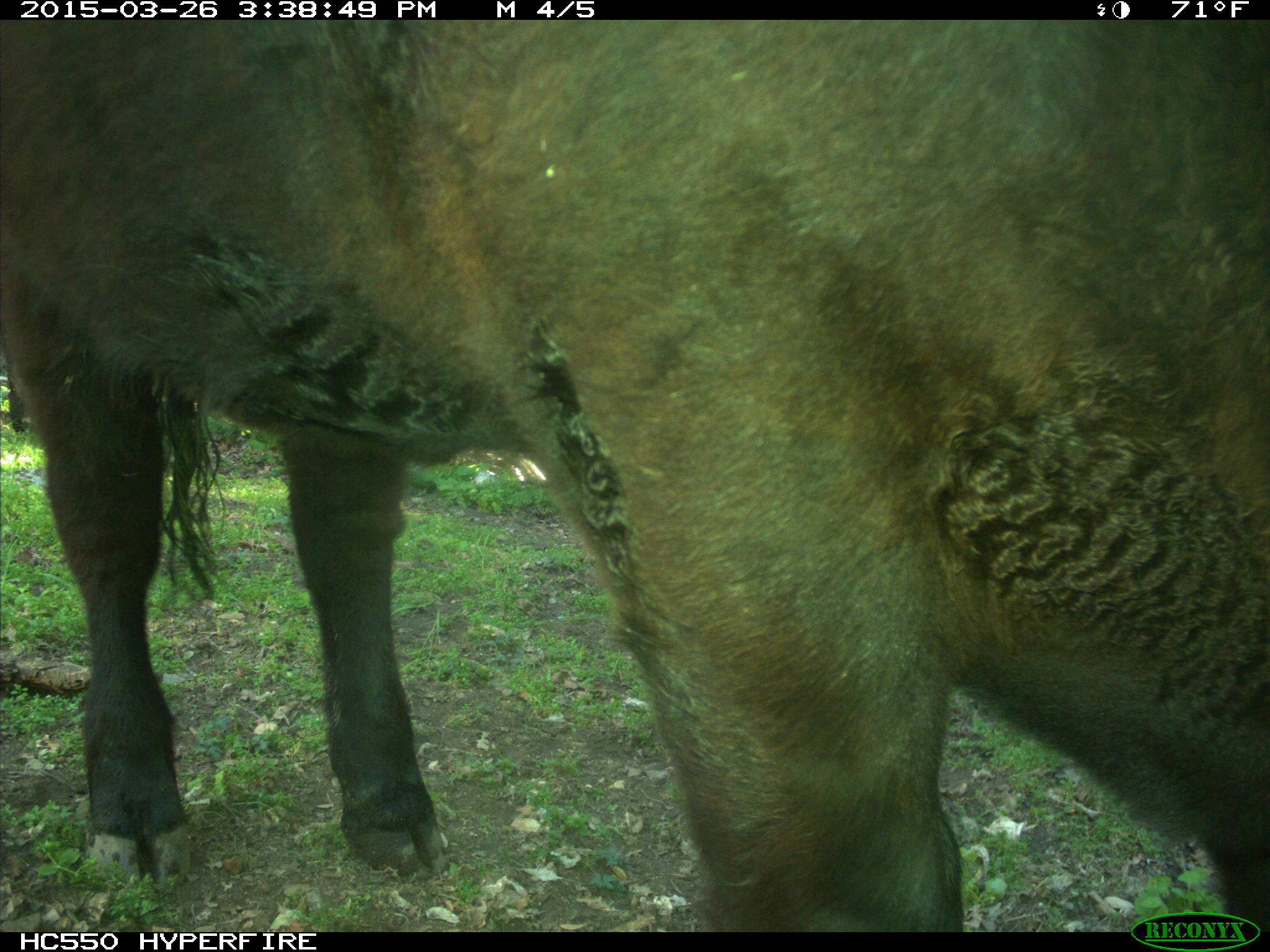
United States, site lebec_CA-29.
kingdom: Animalia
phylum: Chordata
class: Mammalia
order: Artiodactyla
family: Bovidae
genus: Bos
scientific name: Bos taurus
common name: domestic cow